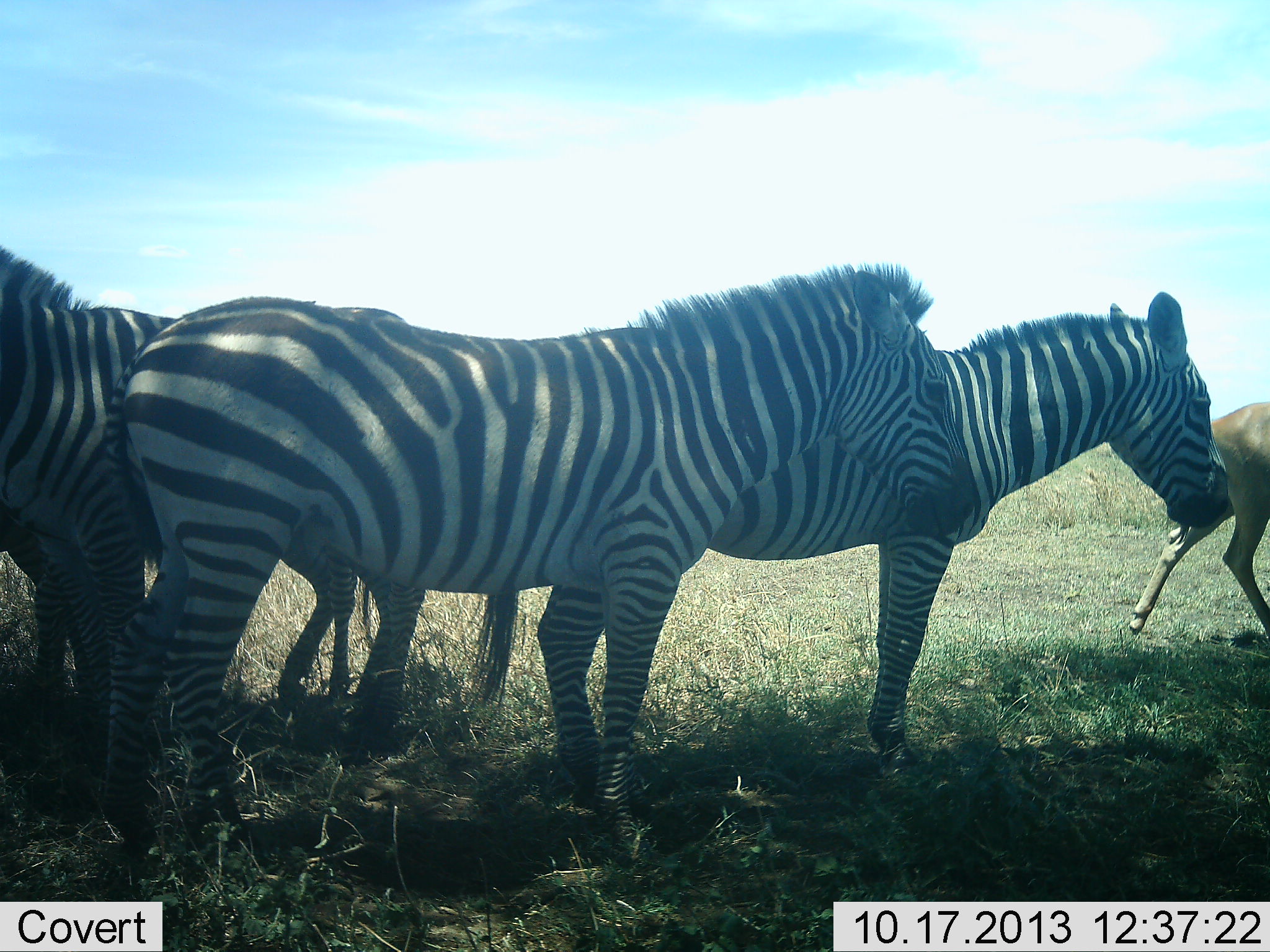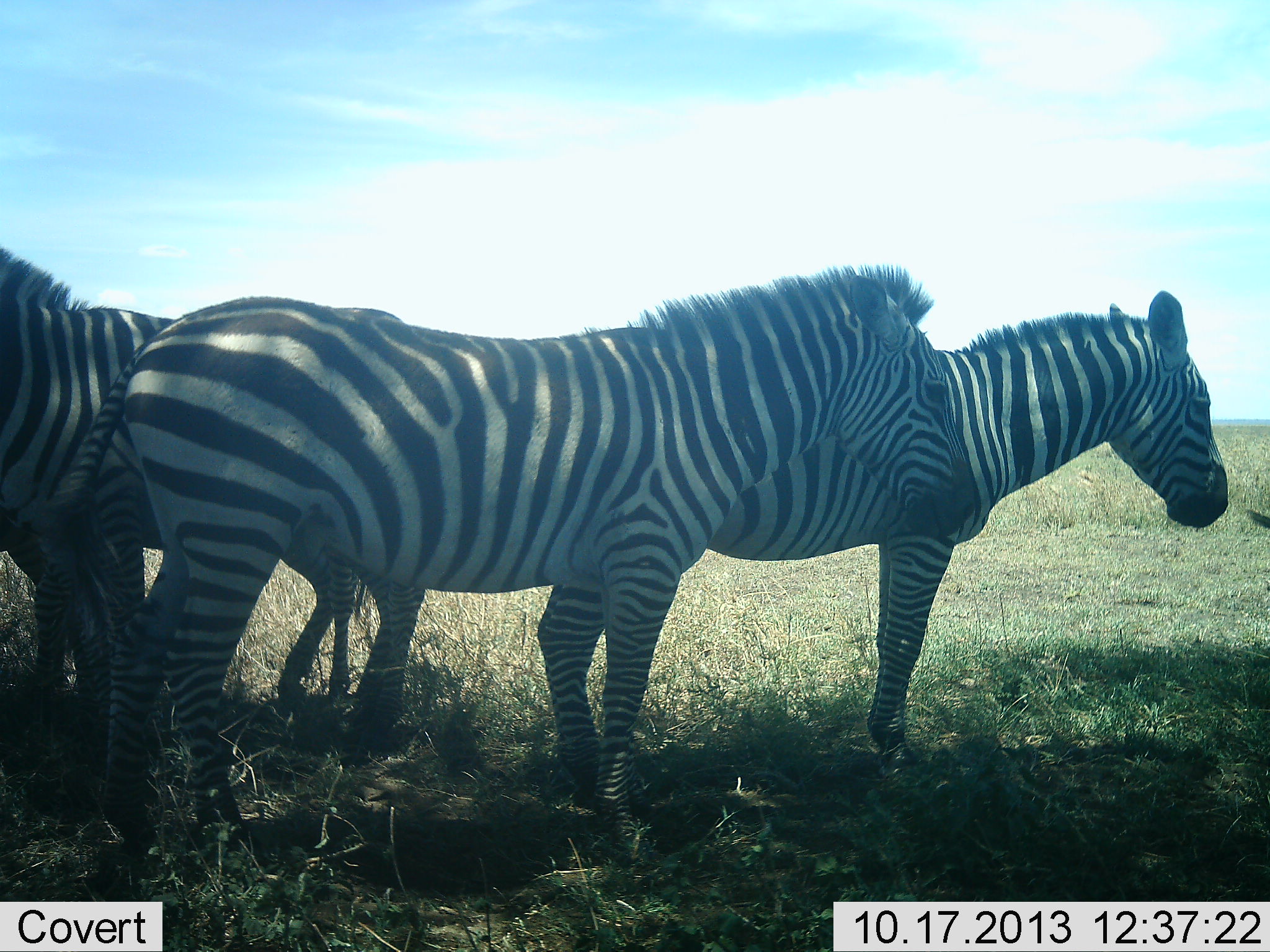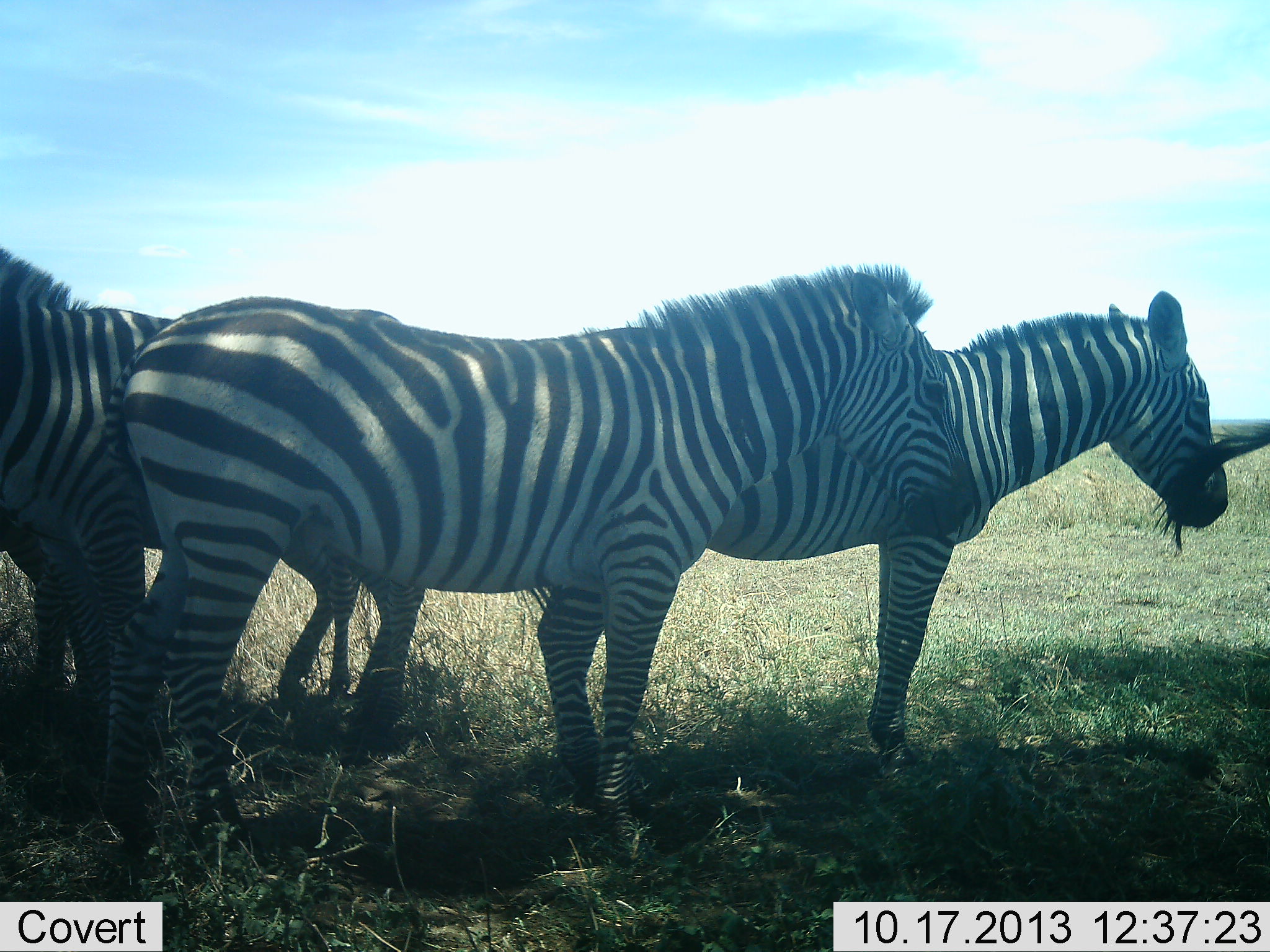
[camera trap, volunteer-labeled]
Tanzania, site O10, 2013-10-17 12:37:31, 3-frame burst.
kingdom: Animalia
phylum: Chordata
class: Mammalia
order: Perissodactyla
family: Equidae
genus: Equus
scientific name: Equus quagga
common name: plains zebra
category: zebra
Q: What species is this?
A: Zebra (plains zebra) (Equus quagga).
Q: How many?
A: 4.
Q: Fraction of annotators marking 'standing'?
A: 92%.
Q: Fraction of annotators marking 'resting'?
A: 8%.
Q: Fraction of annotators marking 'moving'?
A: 8%.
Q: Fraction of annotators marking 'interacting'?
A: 4%.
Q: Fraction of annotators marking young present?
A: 2%.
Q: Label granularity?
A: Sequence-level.